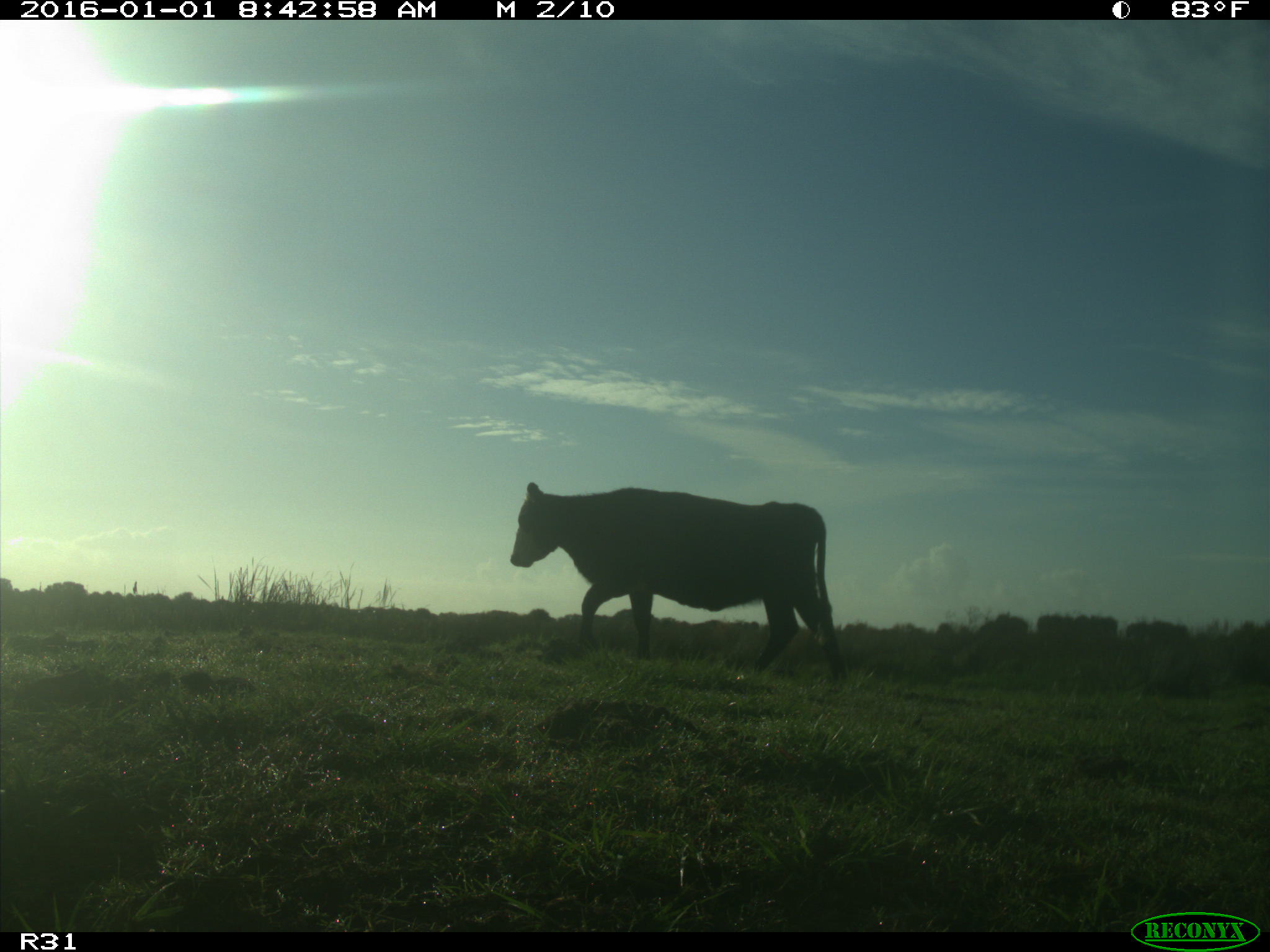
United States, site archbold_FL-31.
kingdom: Animalia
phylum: Chordata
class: Mammalia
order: Artiodactyla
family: Bovidae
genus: Bos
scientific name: Bos taurus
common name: domestic cow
Bos taurus (domestic cow).